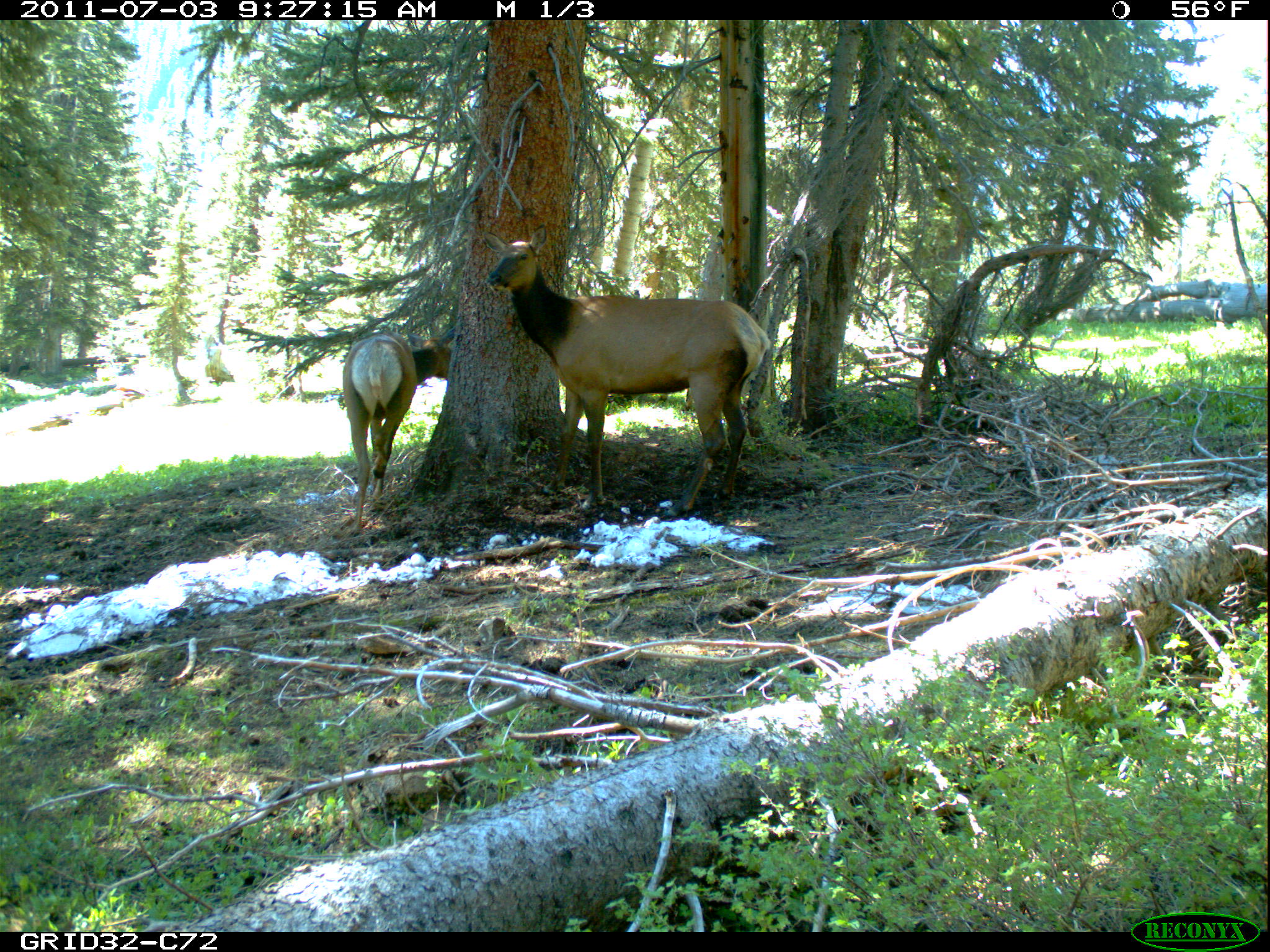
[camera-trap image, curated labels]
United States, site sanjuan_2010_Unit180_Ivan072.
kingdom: Animalia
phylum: Chordata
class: Mammalia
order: Artiodactyla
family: Cervidae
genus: Cervus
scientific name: Cervus elaphus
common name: red deer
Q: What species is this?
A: Cervus elaphus (red deer).